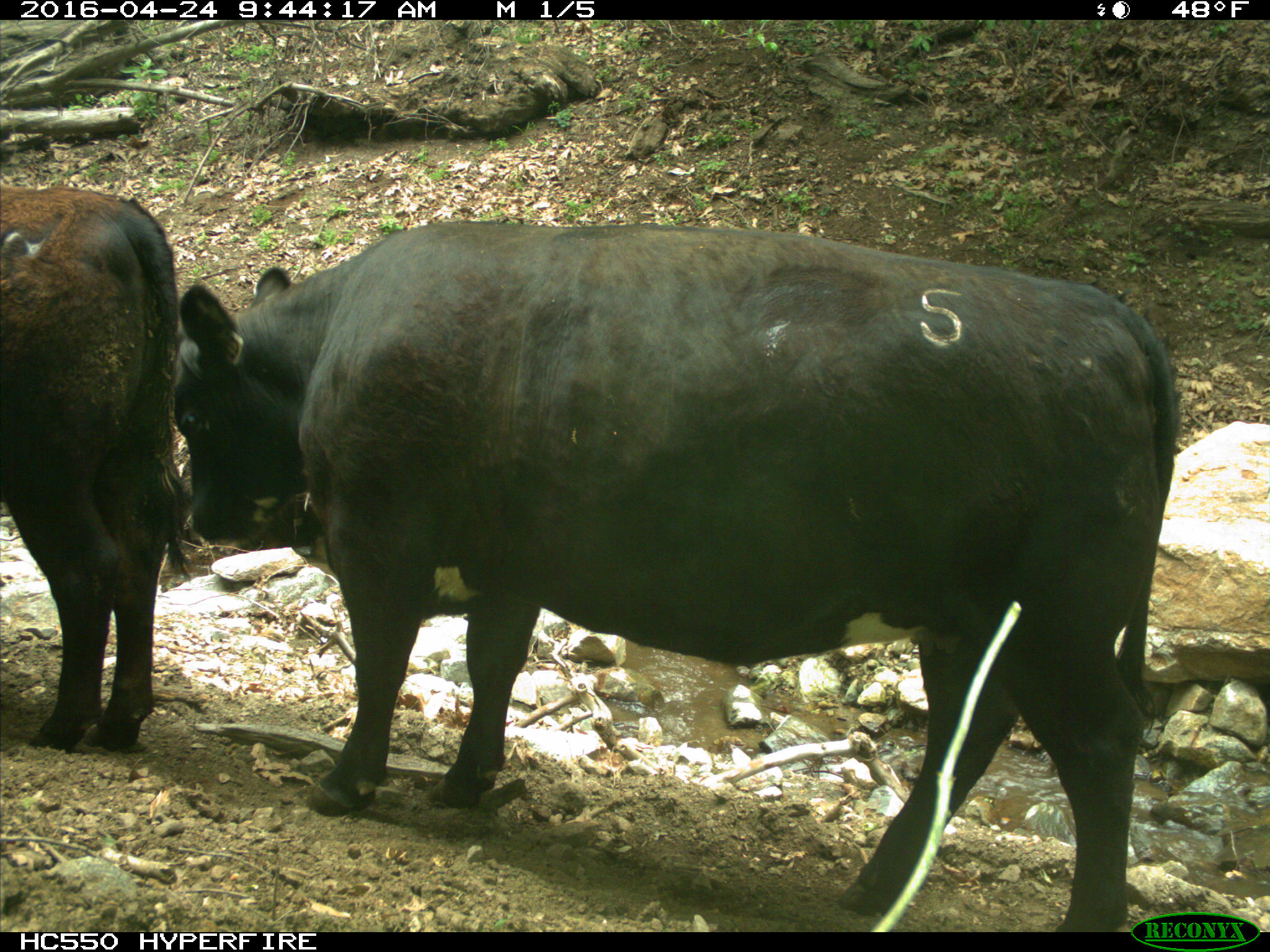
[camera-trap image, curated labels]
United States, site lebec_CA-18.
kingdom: Animalia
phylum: Chordata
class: Mammalia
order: Artiodactyla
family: Bovidae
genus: Bos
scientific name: Bos taurus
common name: domestic cow